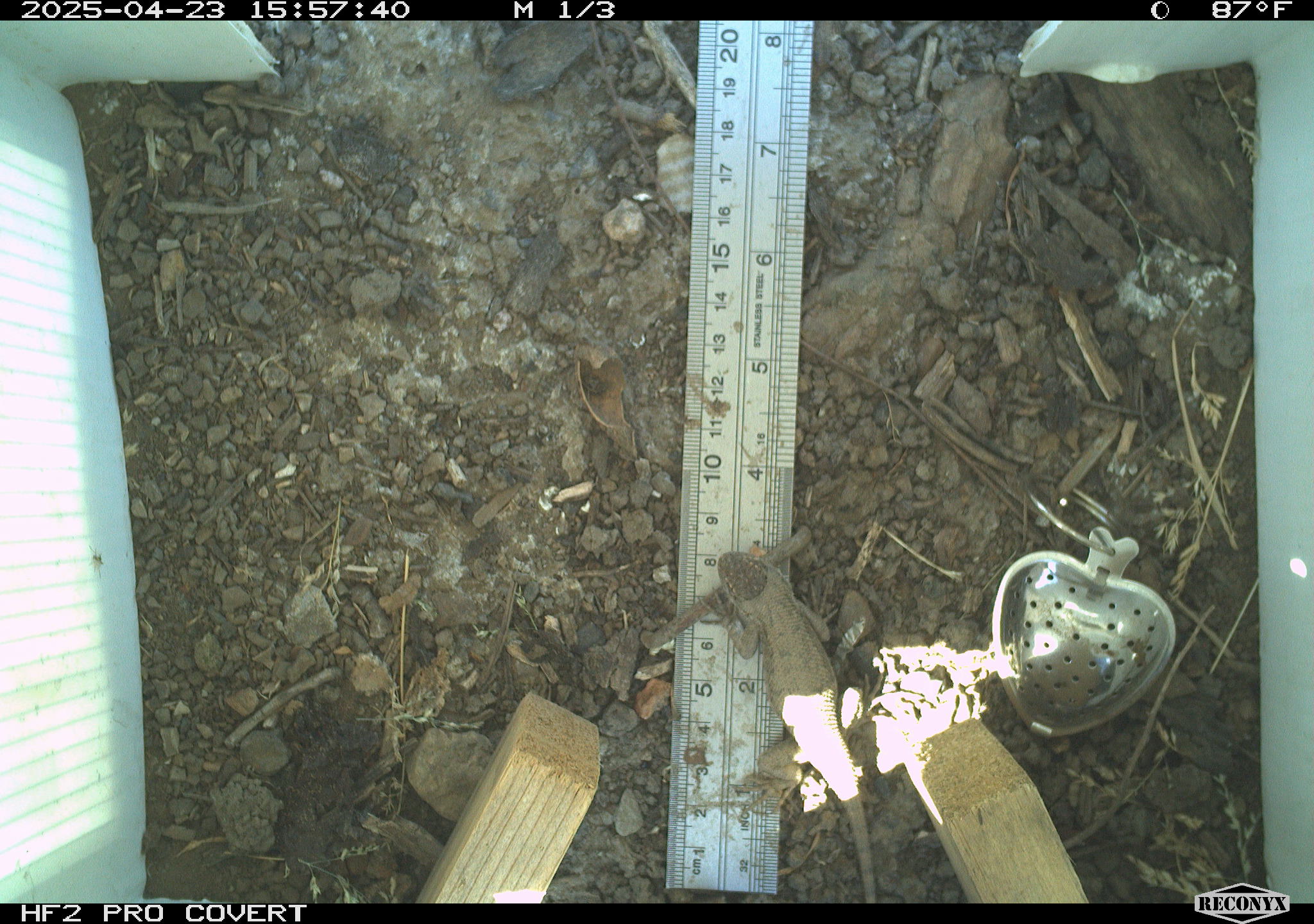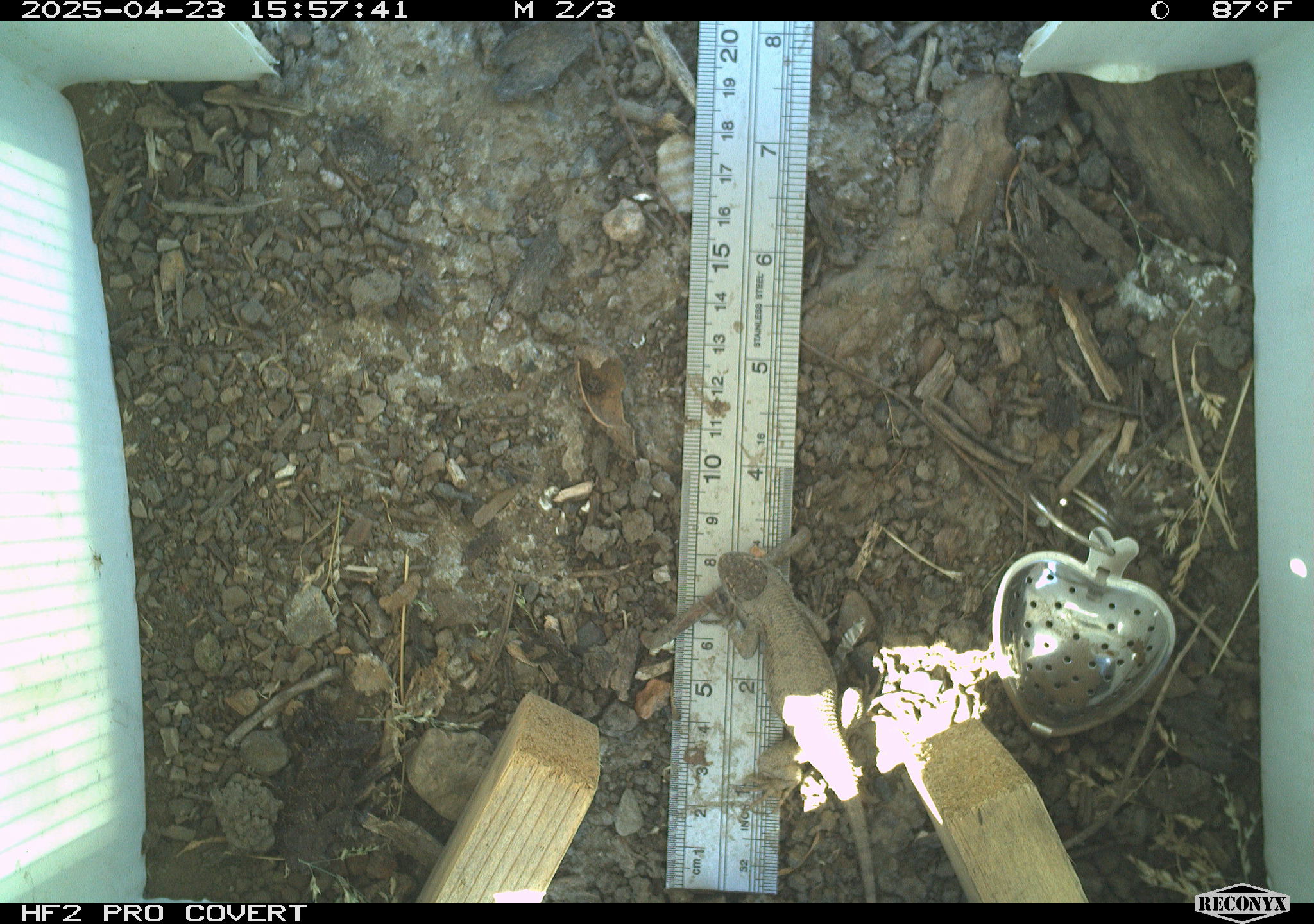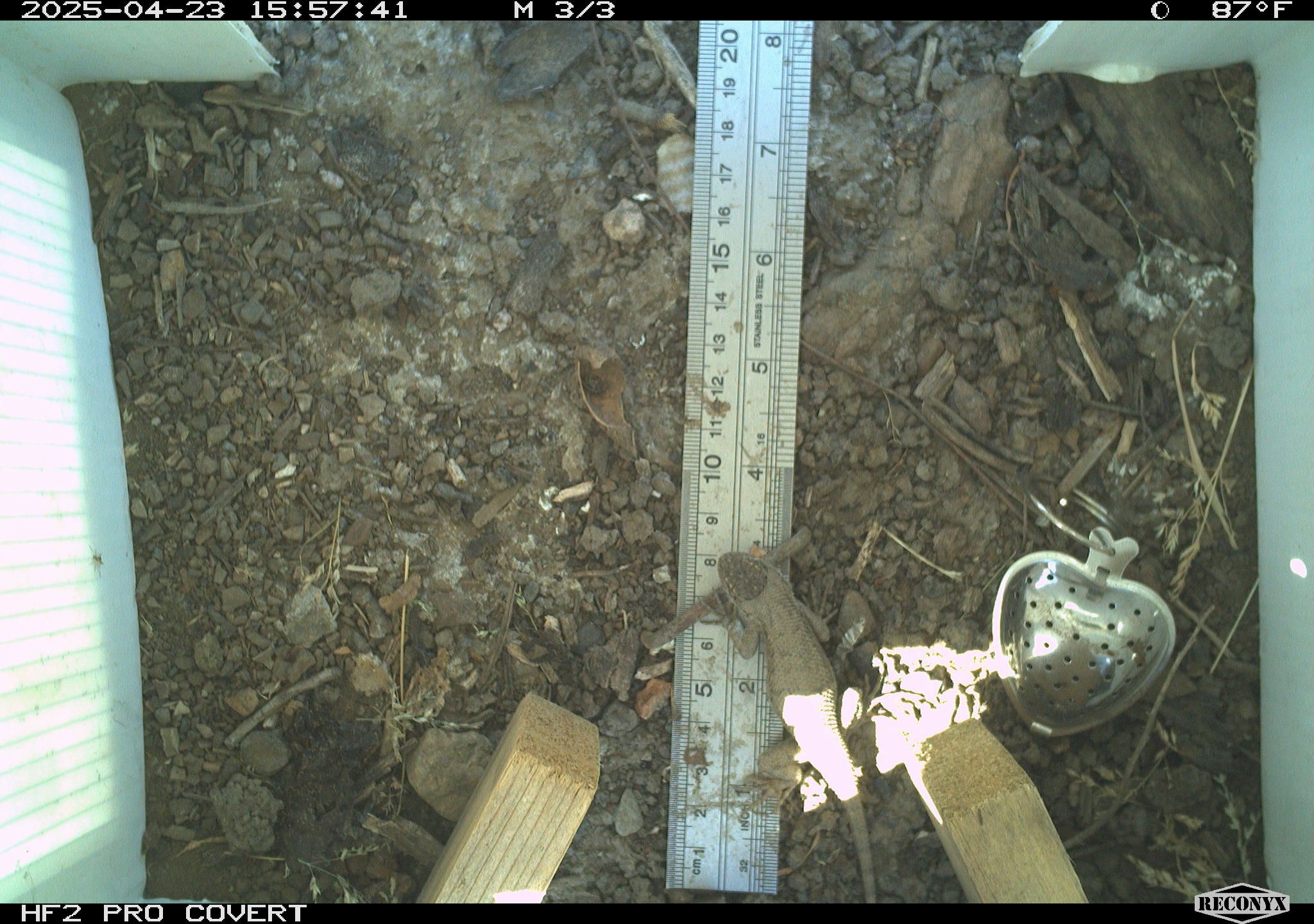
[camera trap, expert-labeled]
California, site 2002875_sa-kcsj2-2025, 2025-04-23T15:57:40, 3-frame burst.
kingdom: Animalia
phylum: Chordata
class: Reptilia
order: Squamata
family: Phrynosomatidae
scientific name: Phrynosomatidae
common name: north american spiny lizards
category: sceloporus/uta species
Sceloporus/uta species (north american spiny lizards) (Phrynosomatidae).